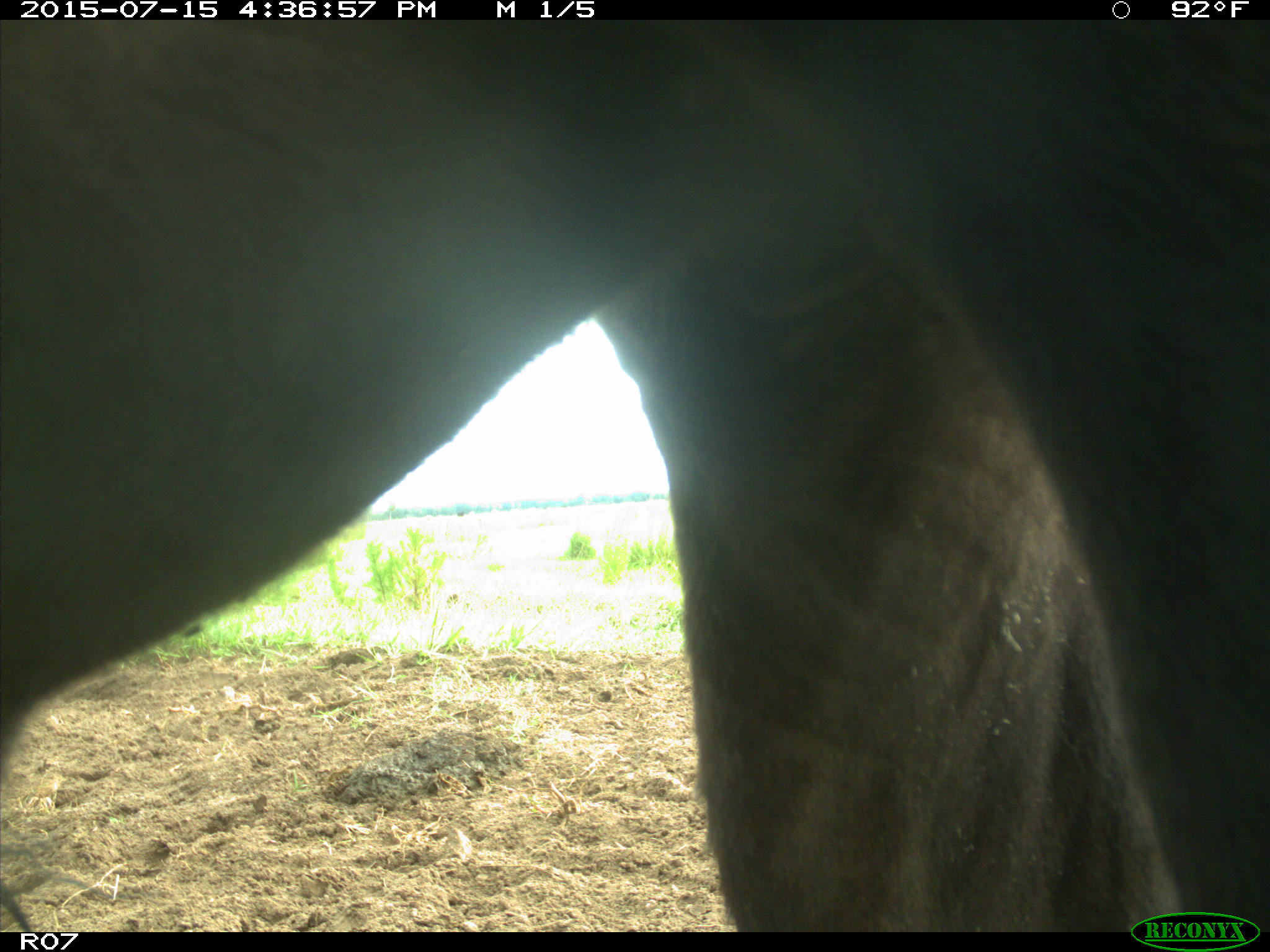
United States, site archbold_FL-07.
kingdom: Animalia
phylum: Chordata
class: Mammalia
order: Artiodactyla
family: Bovidae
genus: Bos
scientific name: Bos taurus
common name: domestic cow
Bos taurus (domestic cow).